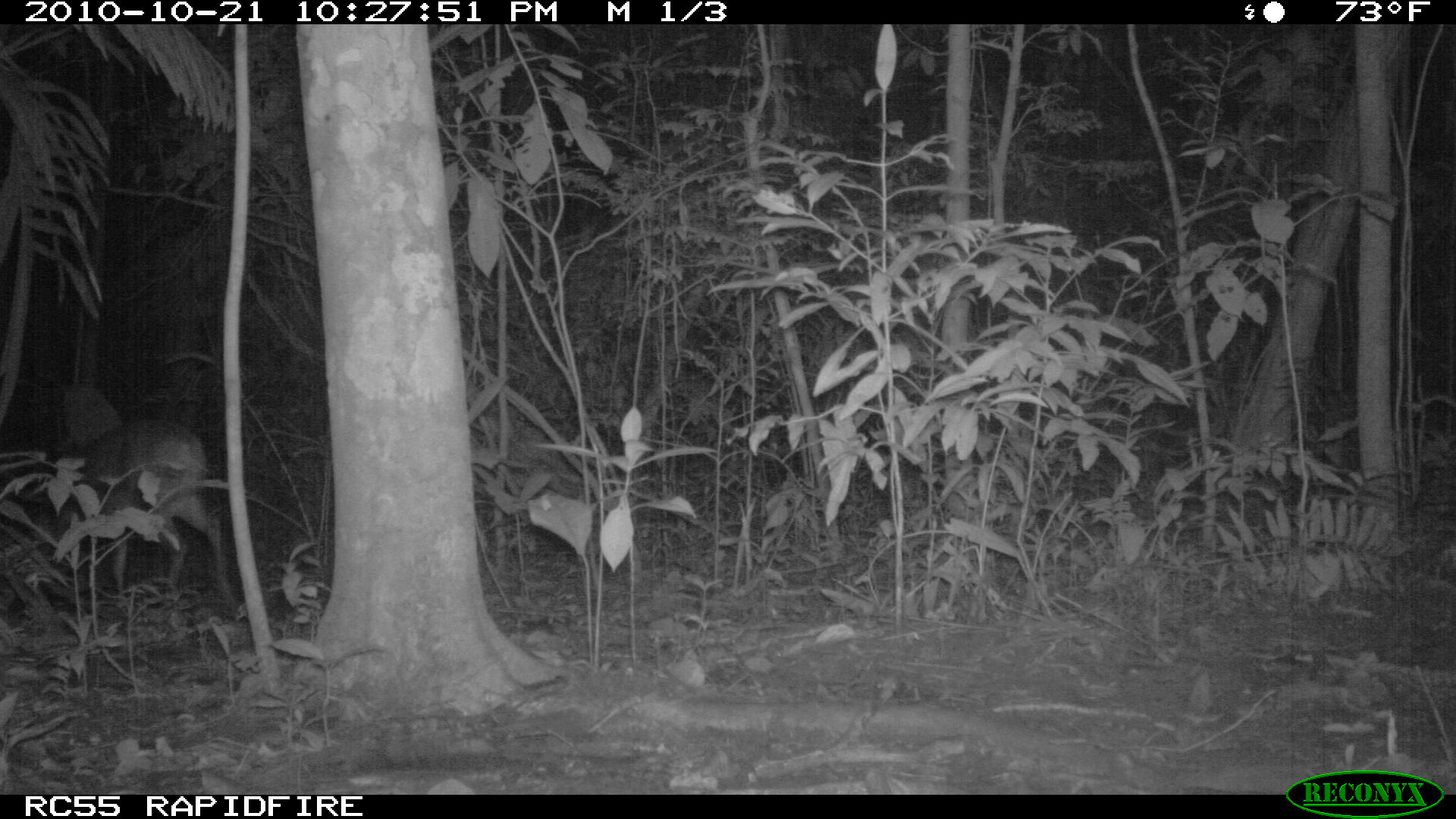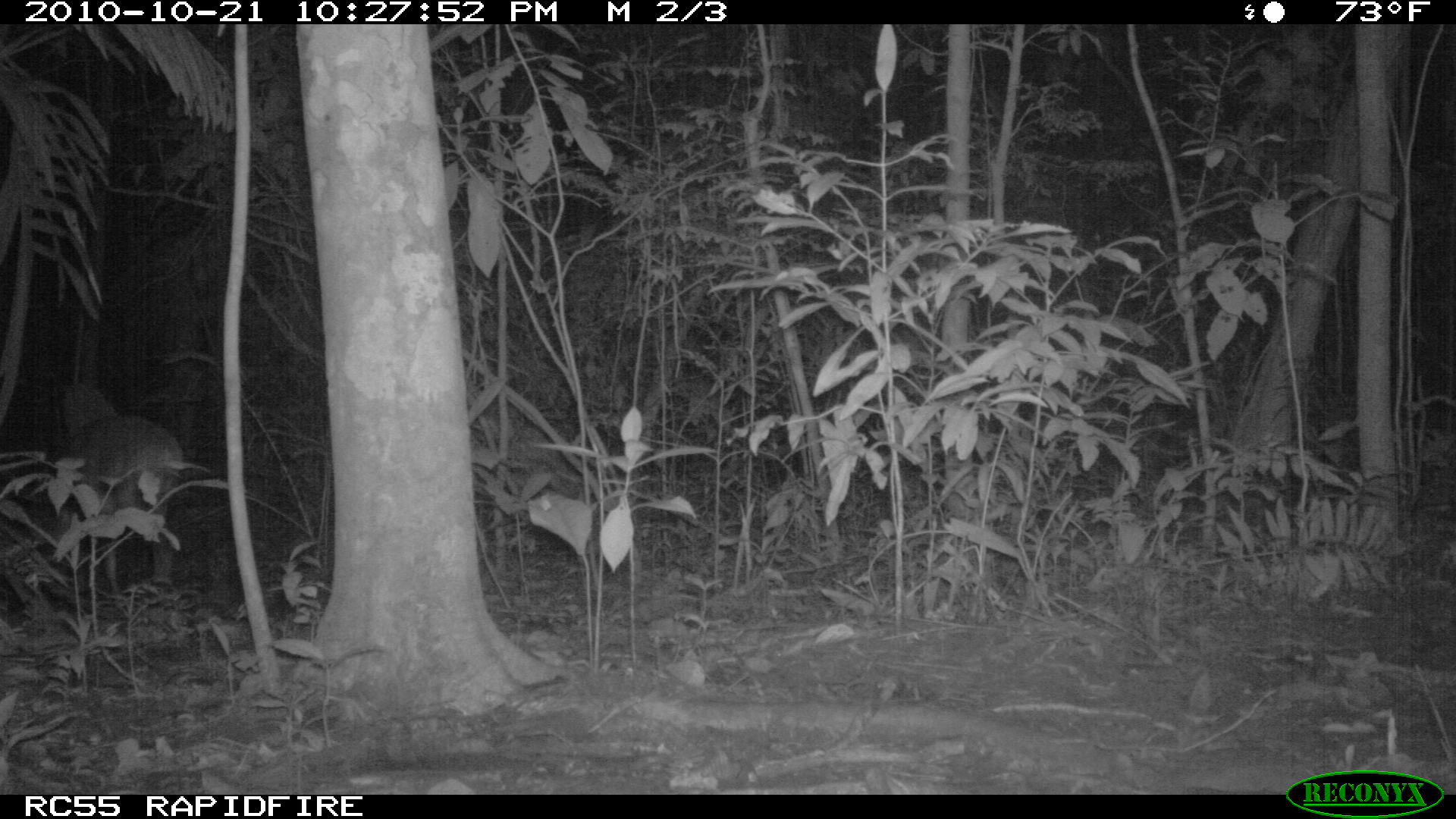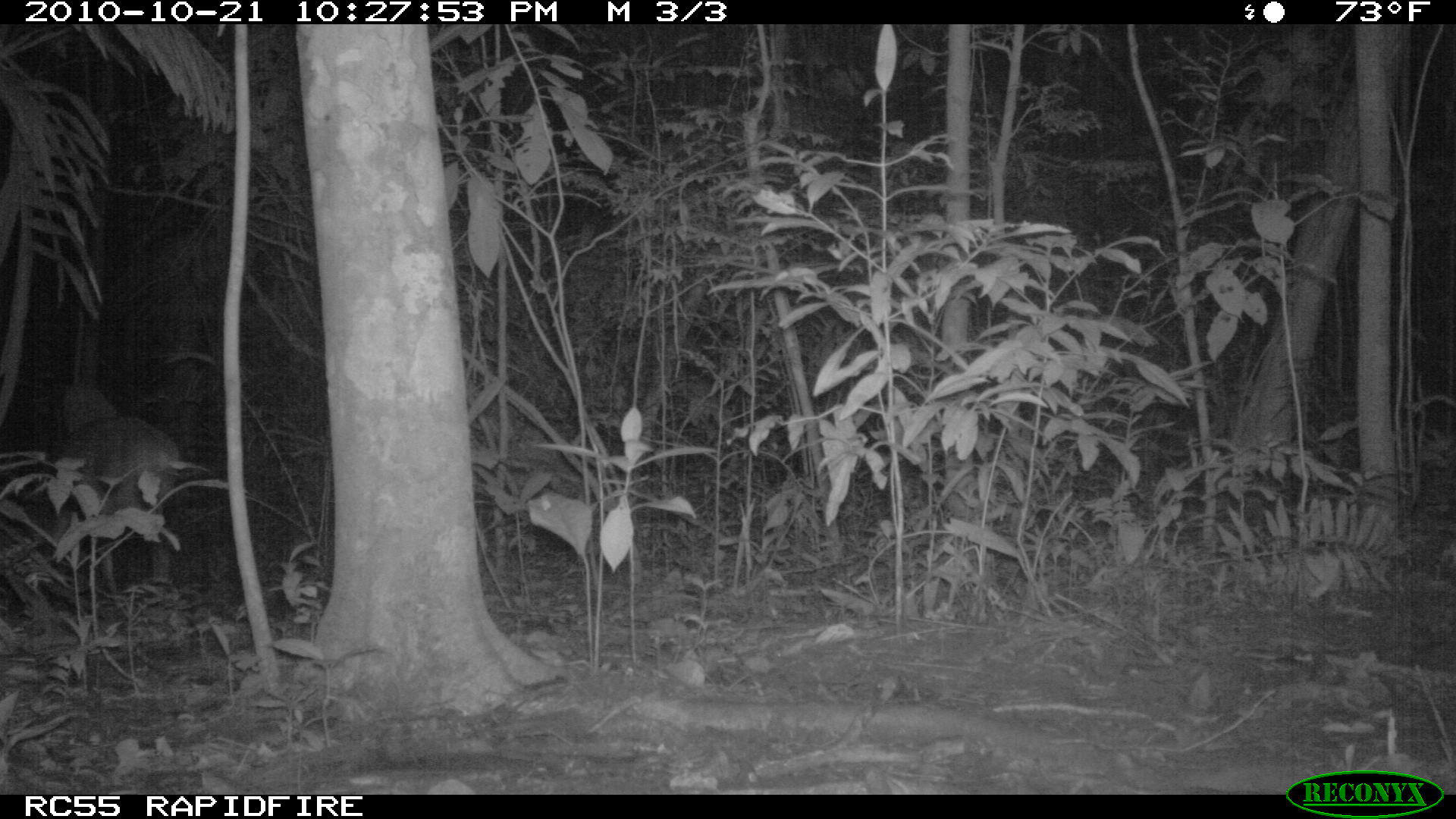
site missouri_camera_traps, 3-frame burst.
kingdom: Animalia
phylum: Chordata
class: Mammalia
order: Artiodactyla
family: Cervidae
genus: Odocoileus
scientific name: Odocoileus virginianus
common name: white-tailed deer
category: white tailed deer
White tailed deer (white-tailed deer) (Odocoileus virginianus). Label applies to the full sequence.